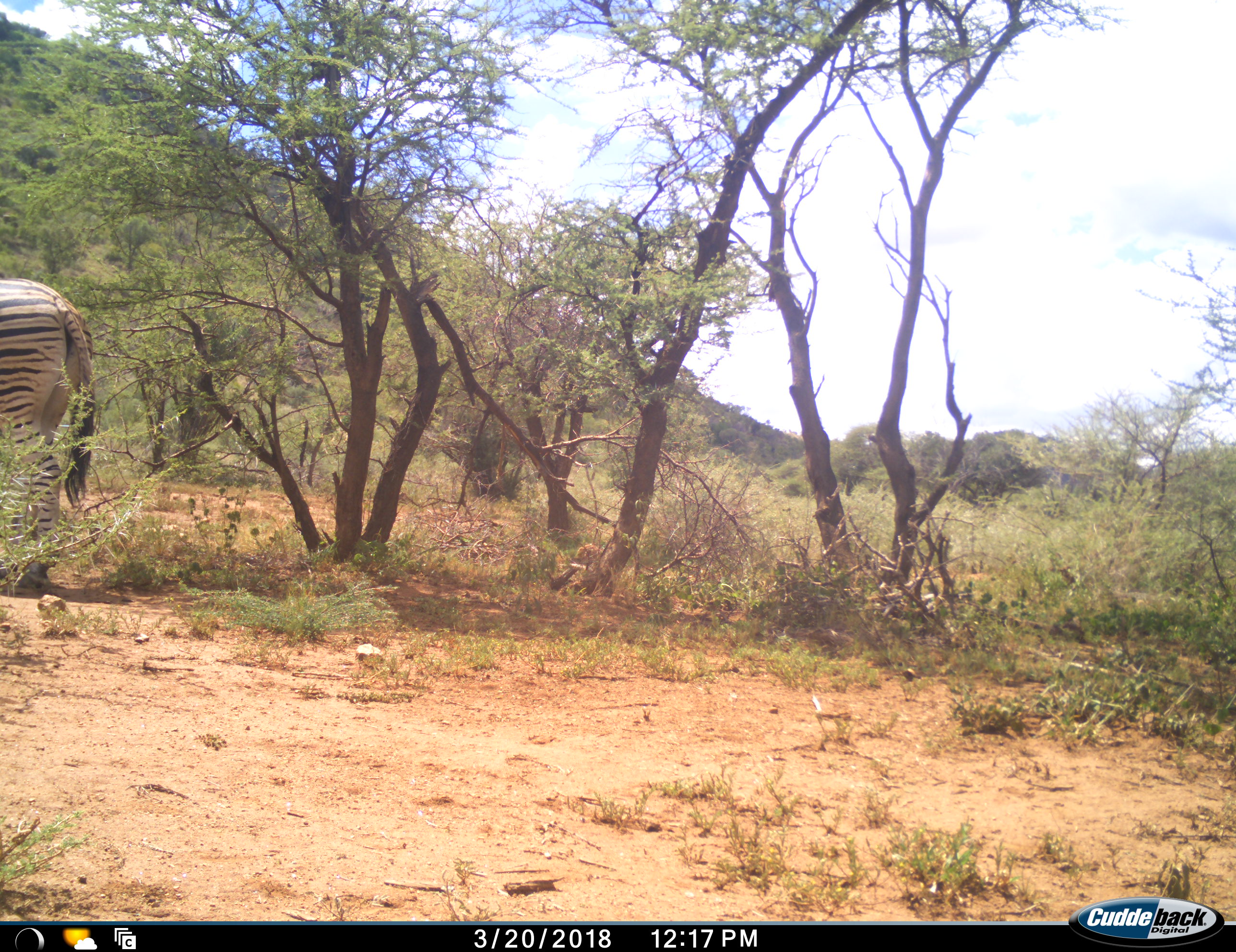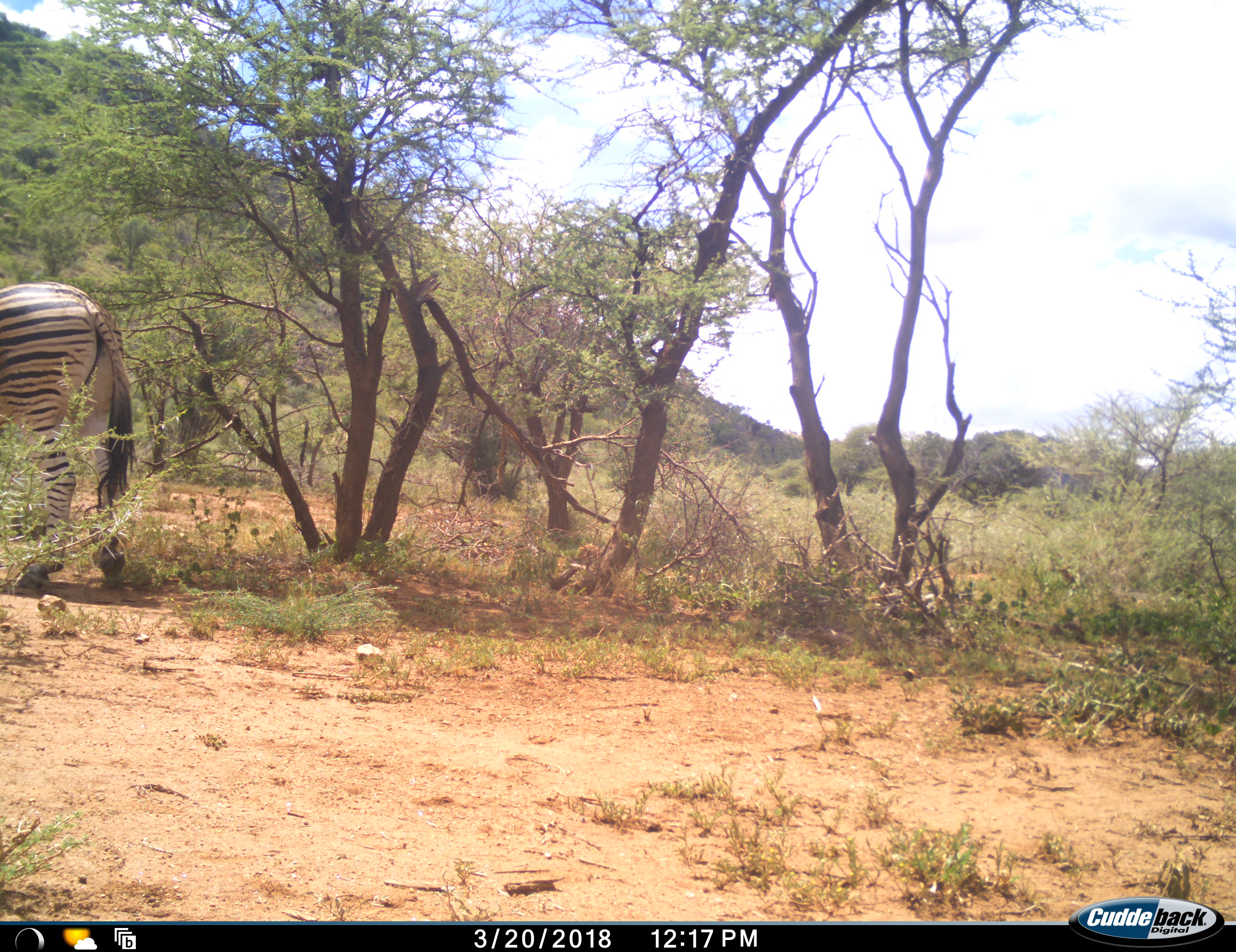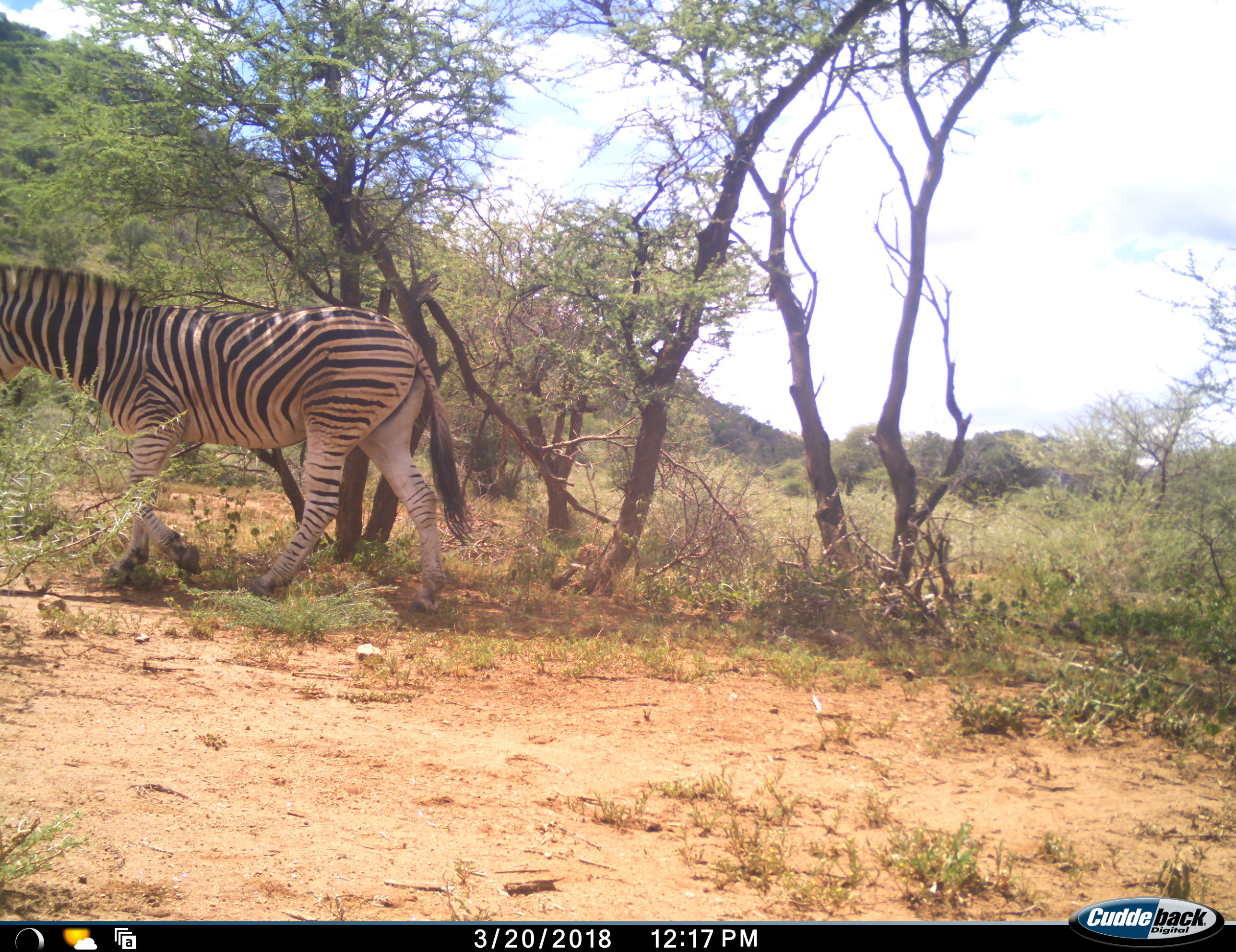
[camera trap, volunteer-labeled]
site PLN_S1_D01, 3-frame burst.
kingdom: Animalia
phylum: Chordata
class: Mammalia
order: Perissodactyla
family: Equidae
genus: Equus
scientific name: Equus quagga burchellii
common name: burchell's zebra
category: zebraburchells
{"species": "zebraburchells (burchell's zebra) (Equus quagga burchellii)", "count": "1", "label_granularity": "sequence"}